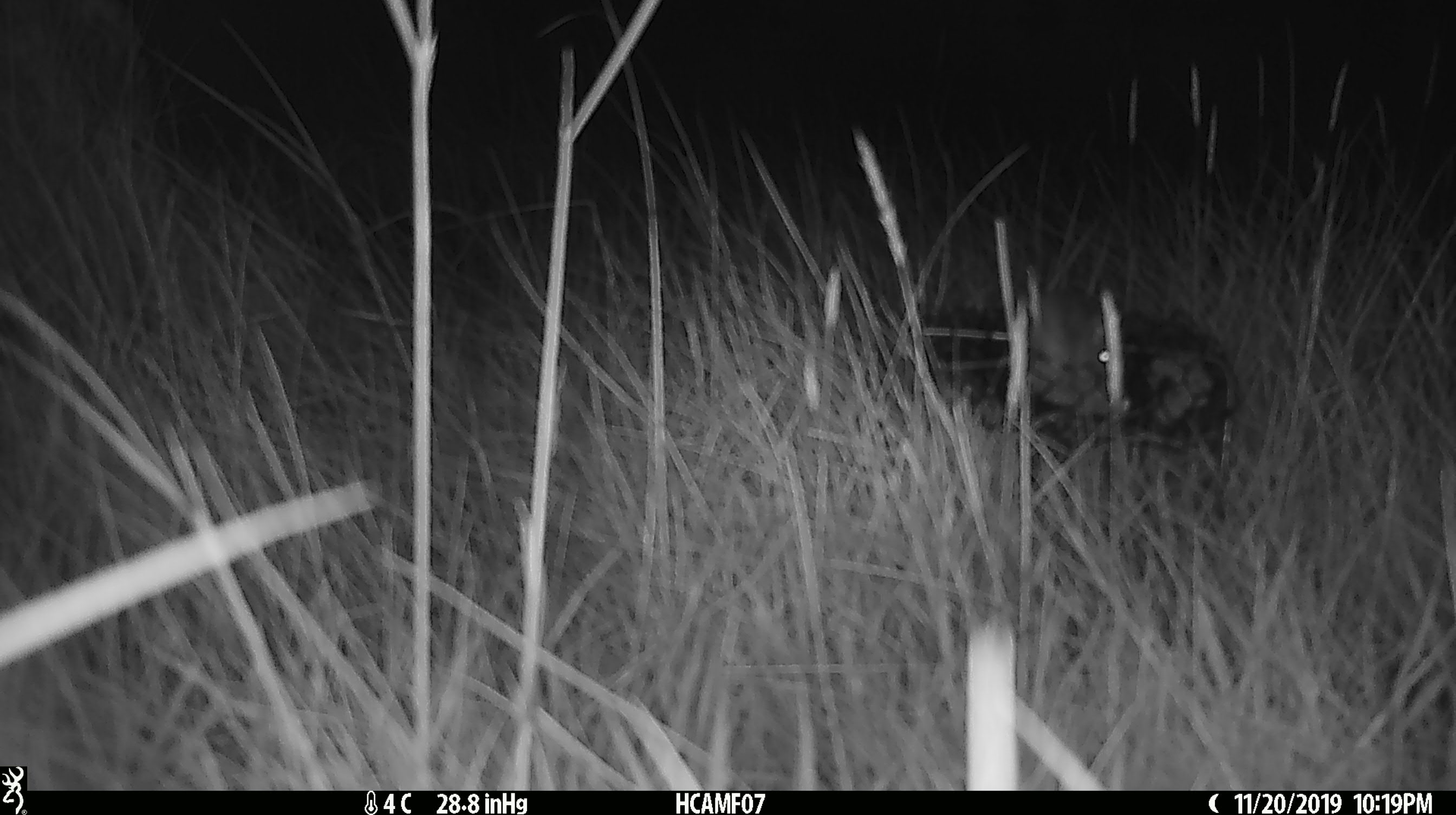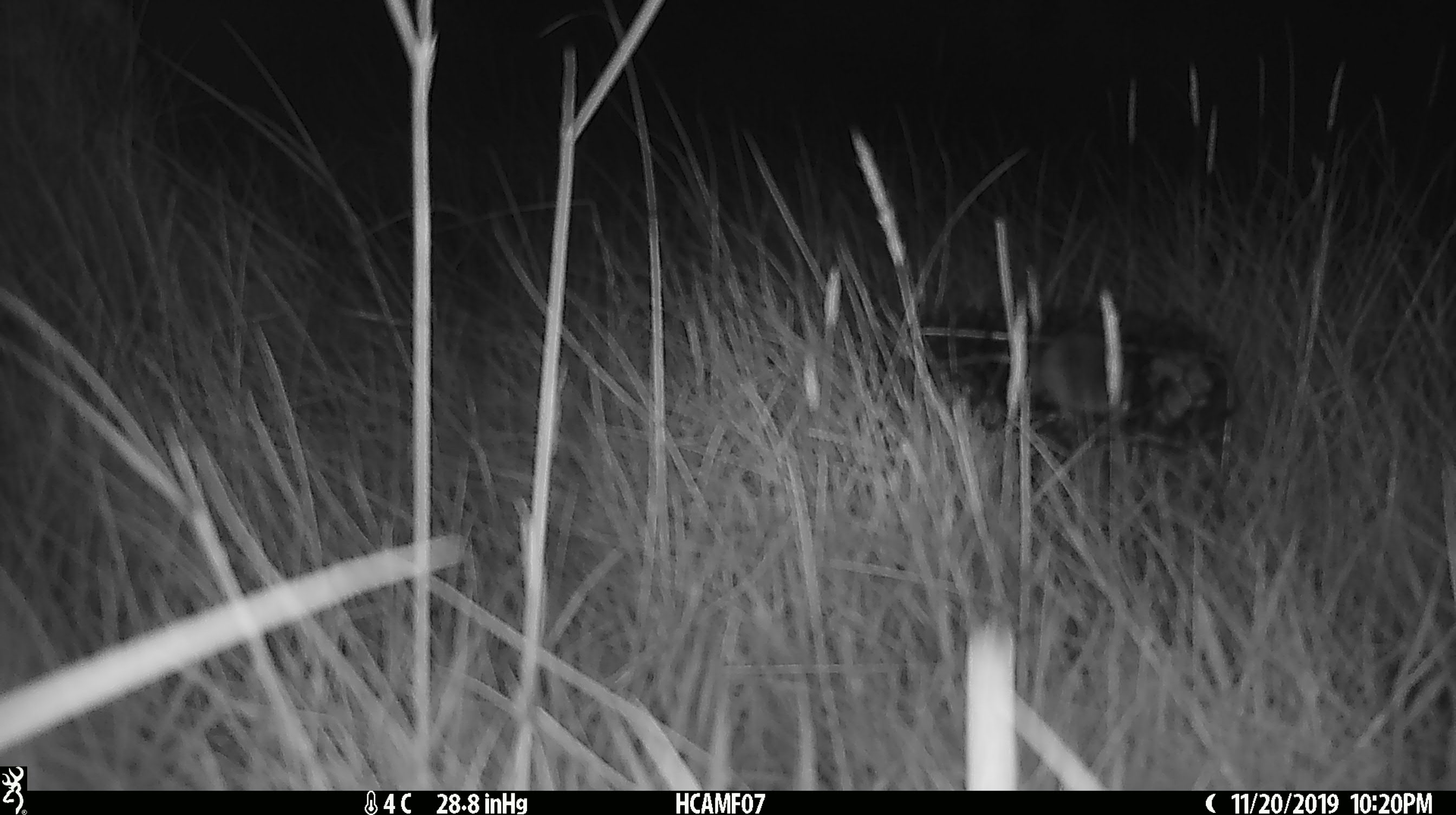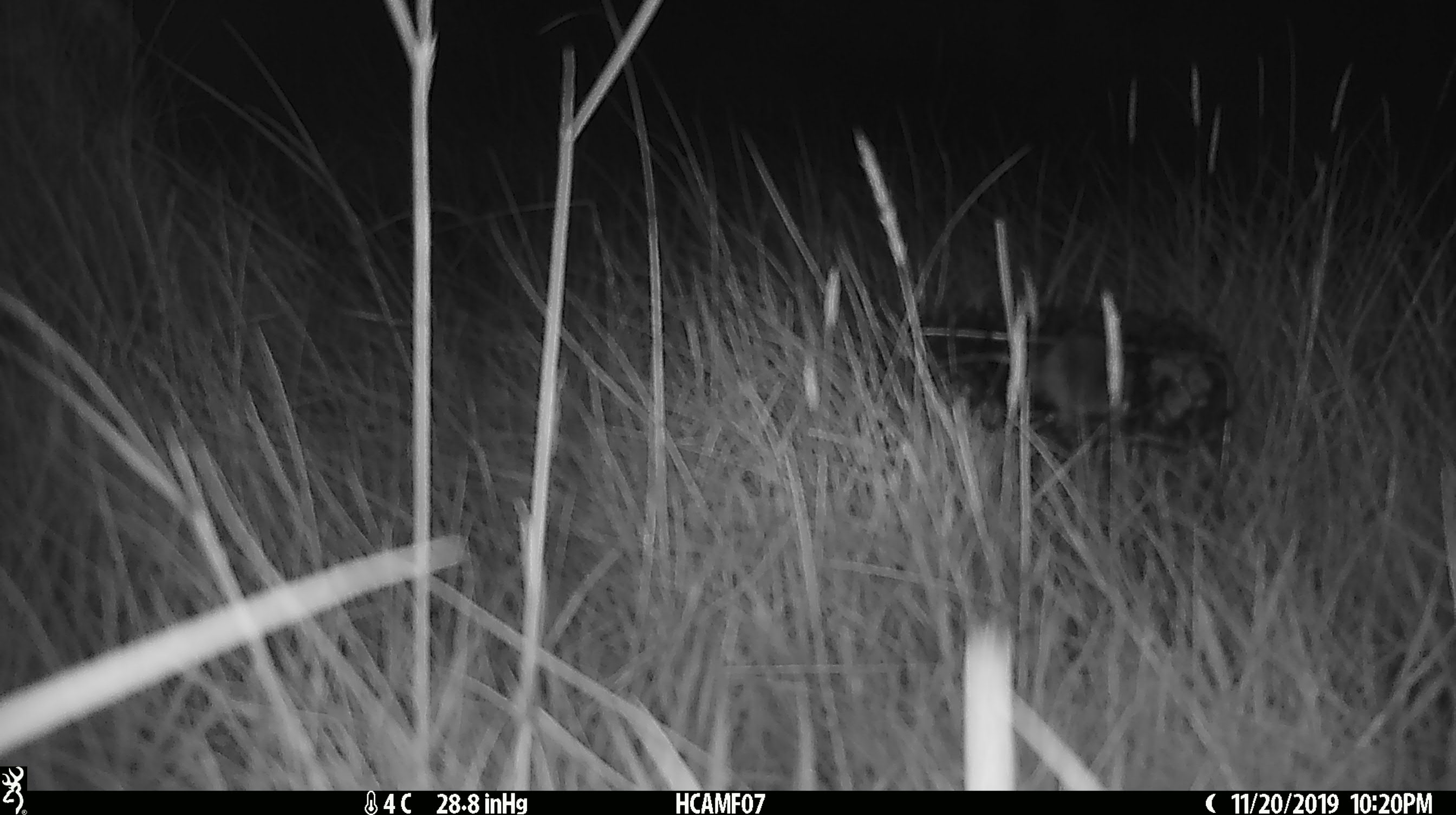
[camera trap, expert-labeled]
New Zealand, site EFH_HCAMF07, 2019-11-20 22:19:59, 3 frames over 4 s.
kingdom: Animalia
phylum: Chordata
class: Mammalia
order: Rodentia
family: Muridae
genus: Mus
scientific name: Mus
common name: mouse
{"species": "mouse (Mus)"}